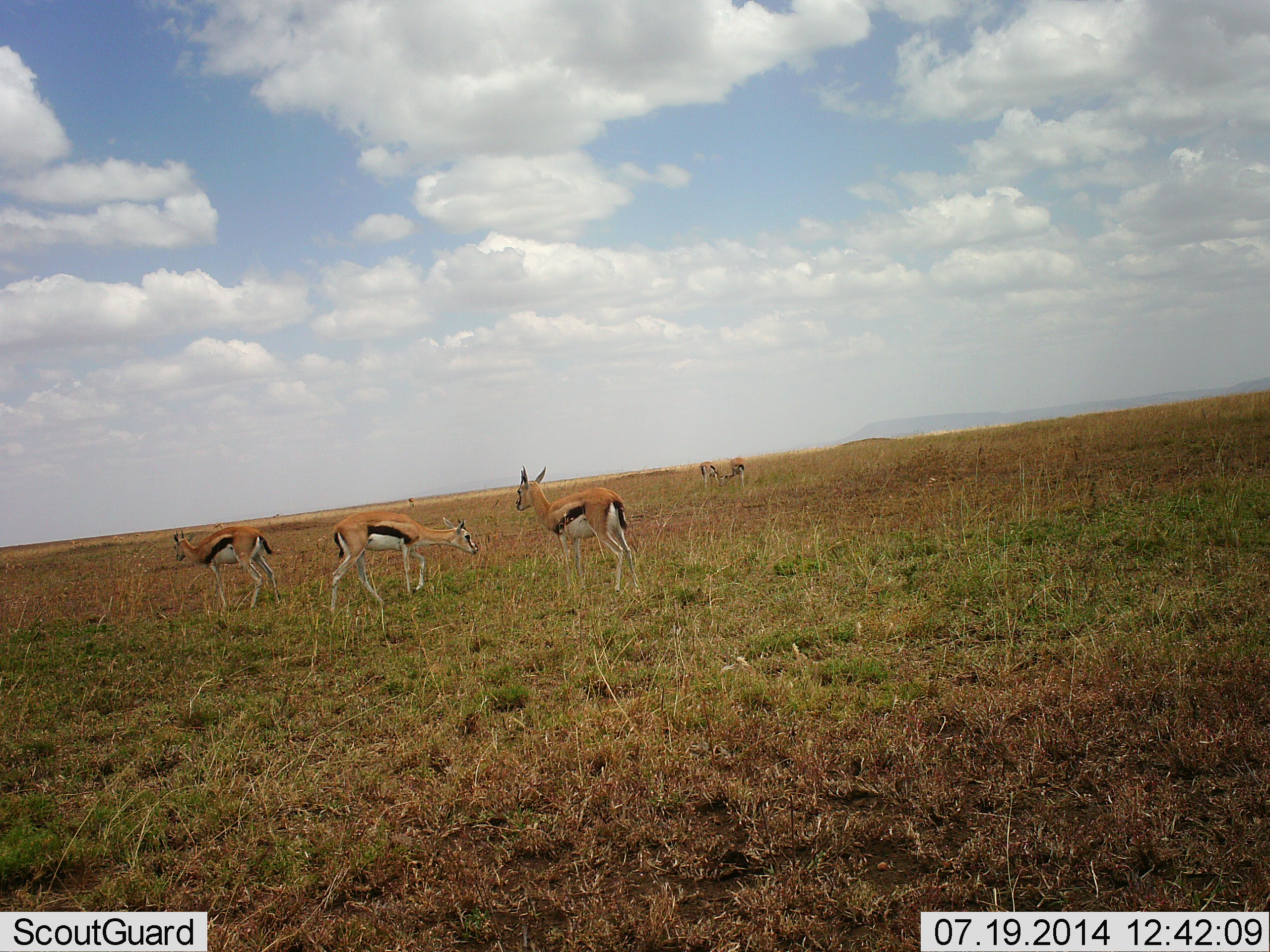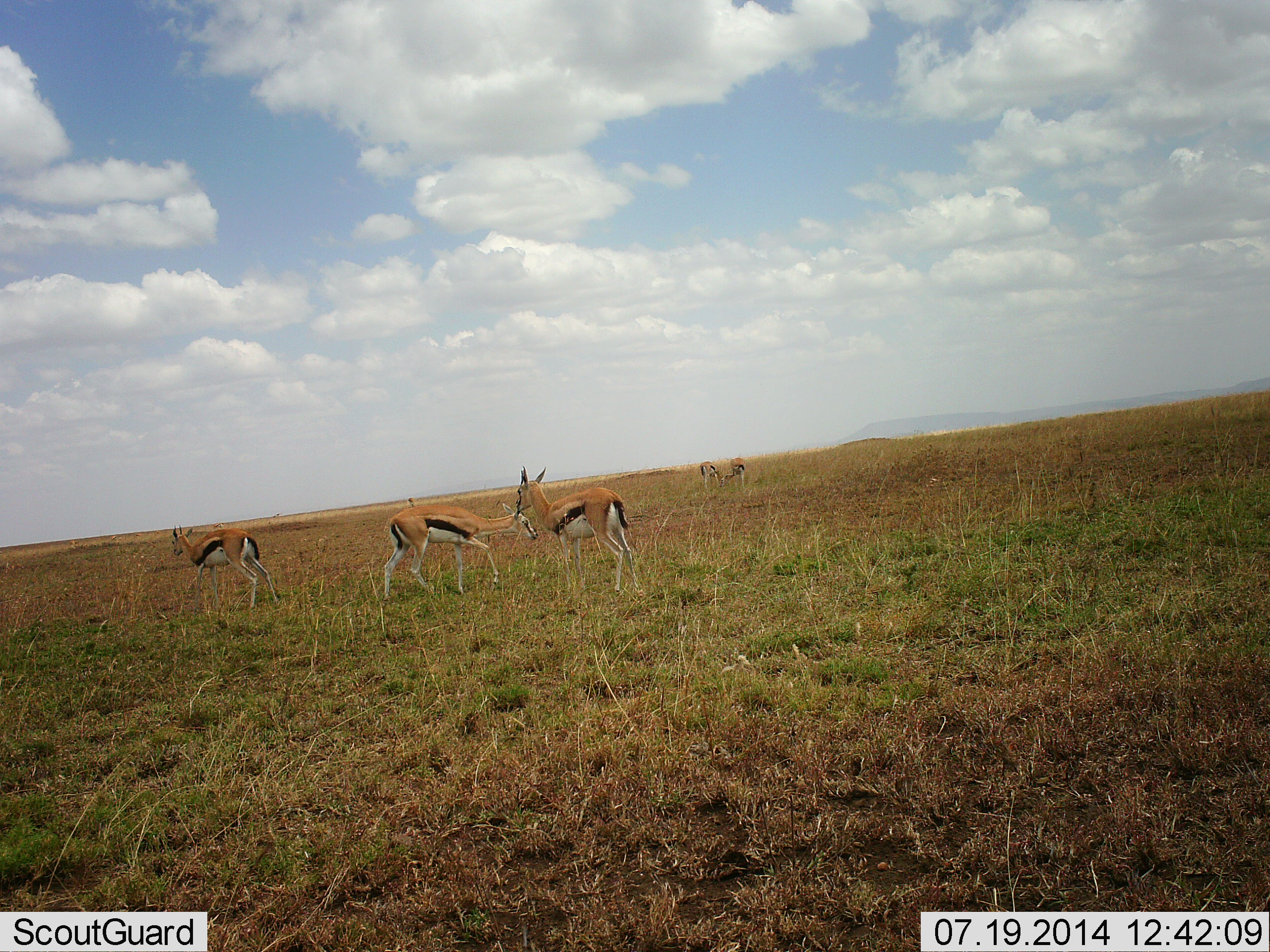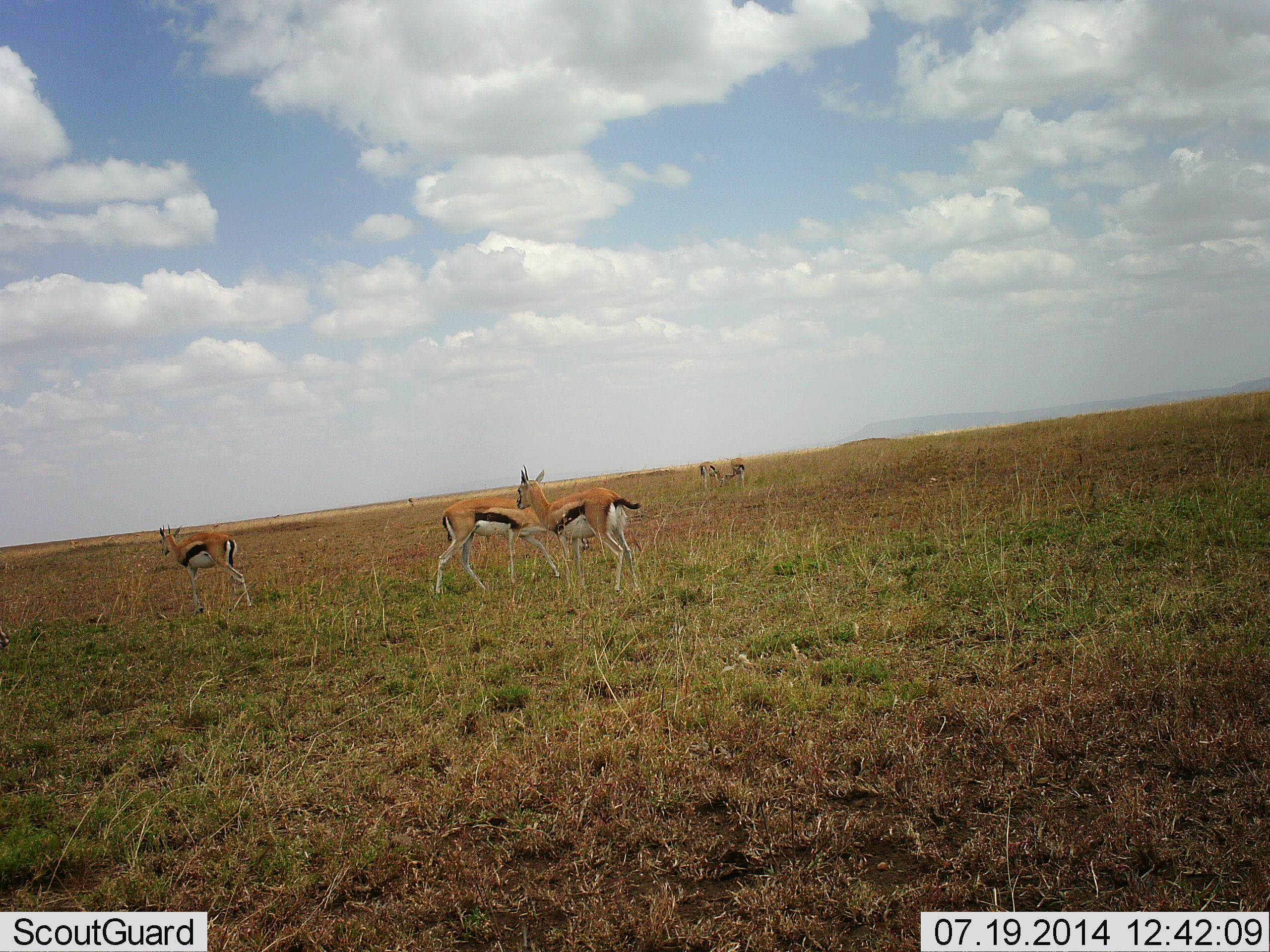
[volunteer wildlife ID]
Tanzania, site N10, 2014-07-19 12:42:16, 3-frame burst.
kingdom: Animalia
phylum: Chordata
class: Mammalia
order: Artiodactyla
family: Bovidae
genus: Eudorcas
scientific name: Eudorcas thomsonii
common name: thomson's gazelle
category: gazellethomsons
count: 5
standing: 80%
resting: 10%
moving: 70%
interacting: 0%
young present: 0%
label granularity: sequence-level